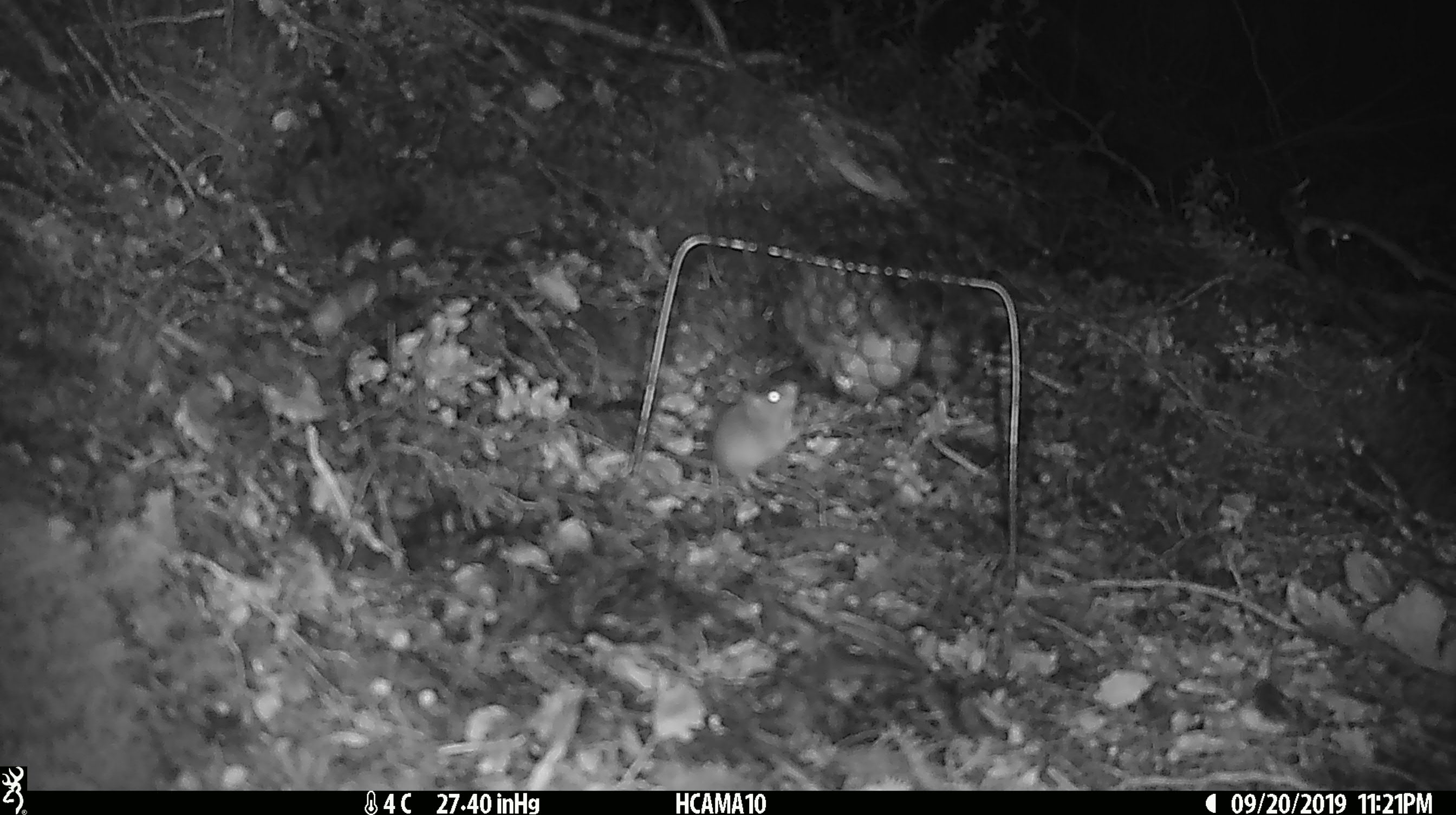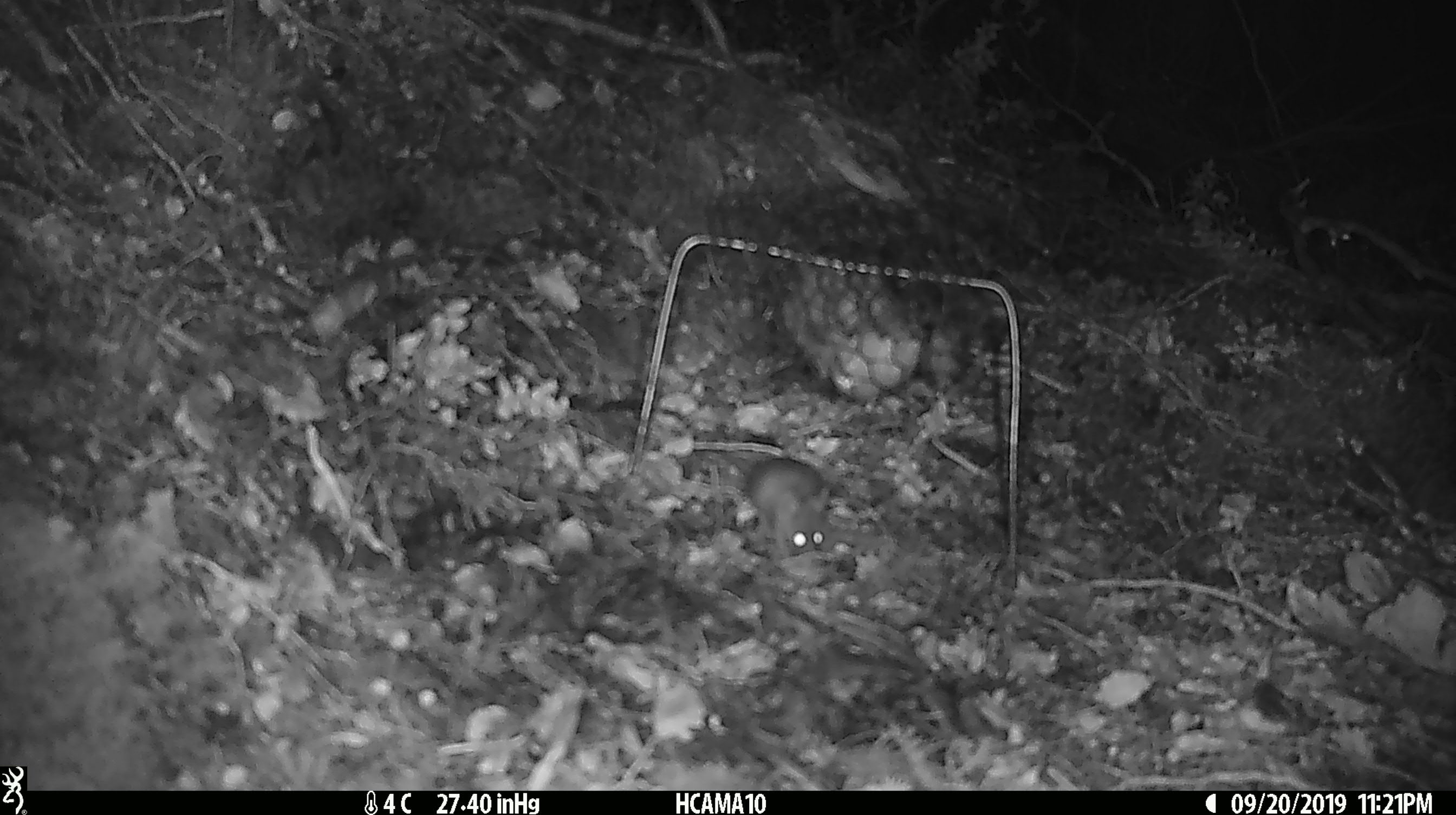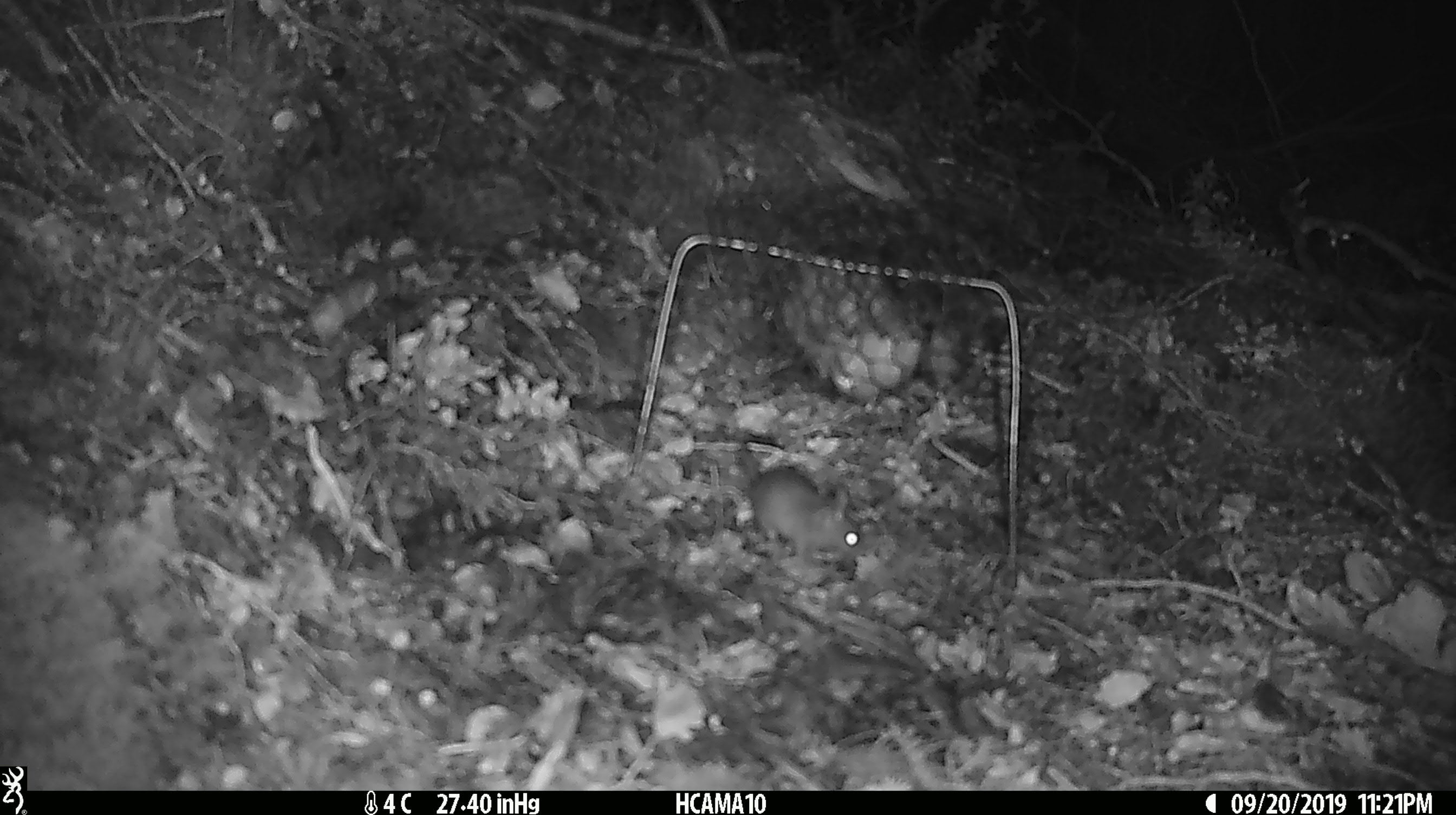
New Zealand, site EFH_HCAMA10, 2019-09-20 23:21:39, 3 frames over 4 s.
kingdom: Animalia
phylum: Chordata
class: Mammalia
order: Rodentia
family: Muridae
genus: Mus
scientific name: Mus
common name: mouse